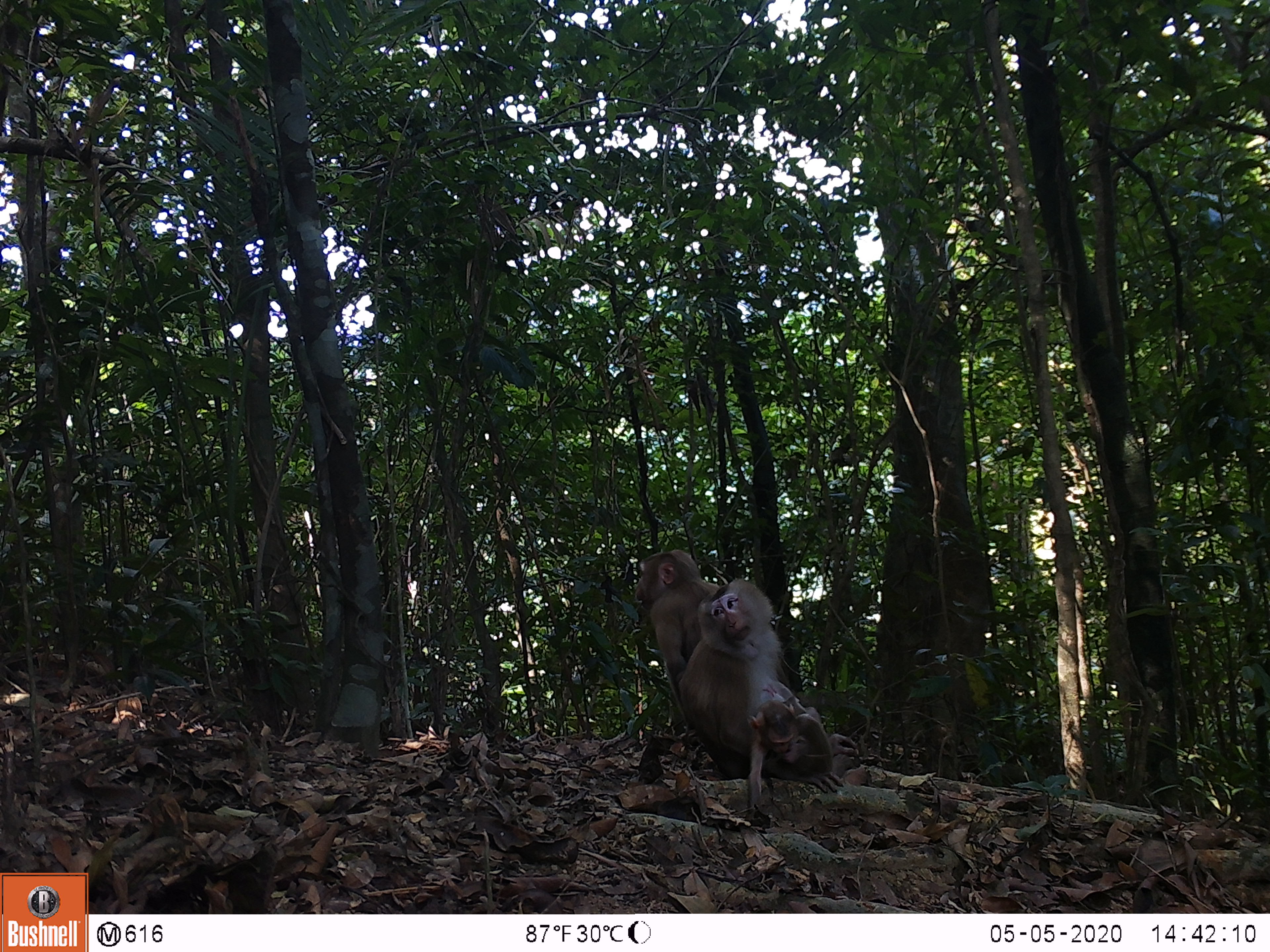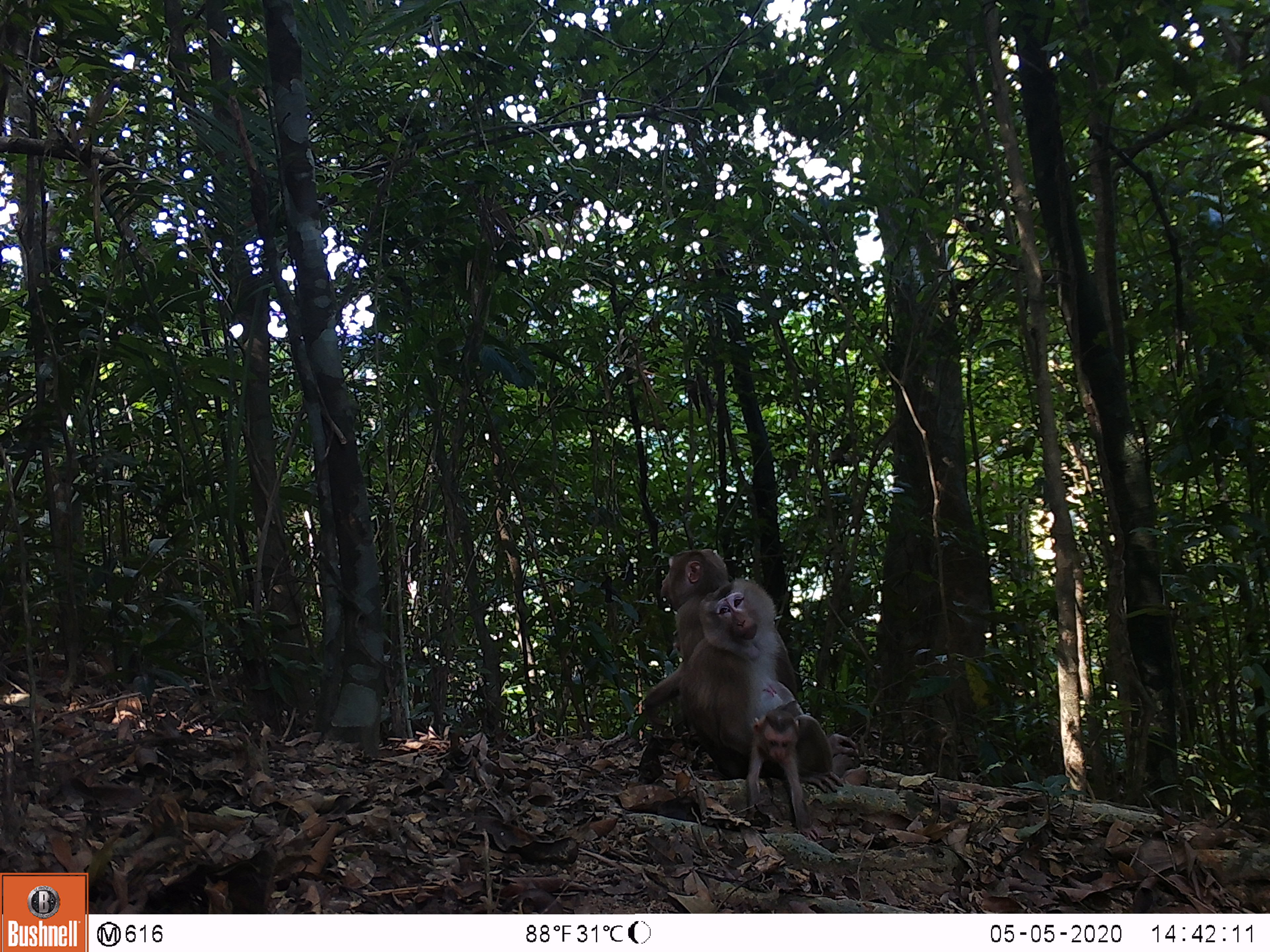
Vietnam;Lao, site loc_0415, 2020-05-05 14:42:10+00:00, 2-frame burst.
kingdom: Animalia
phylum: Chordata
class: Mammalia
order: Primates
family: Cercopithecidae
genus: Macaca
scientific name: Macaca nemestrina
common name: pig-tailed macaque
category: pig tailed macaque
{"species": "pig tailed macaque (pig-tailed macaque) (Macaca nemestrina)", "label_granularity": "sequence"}